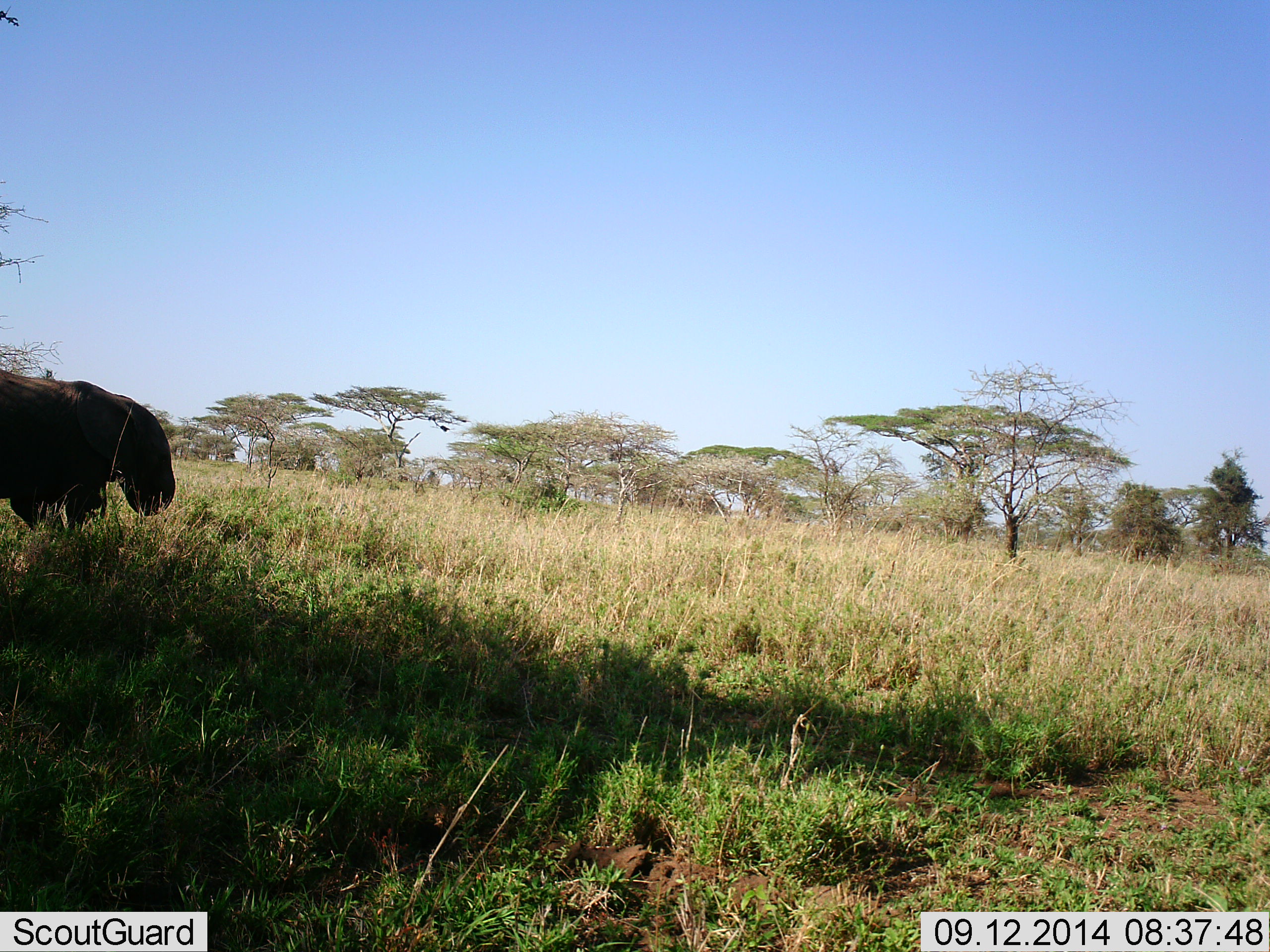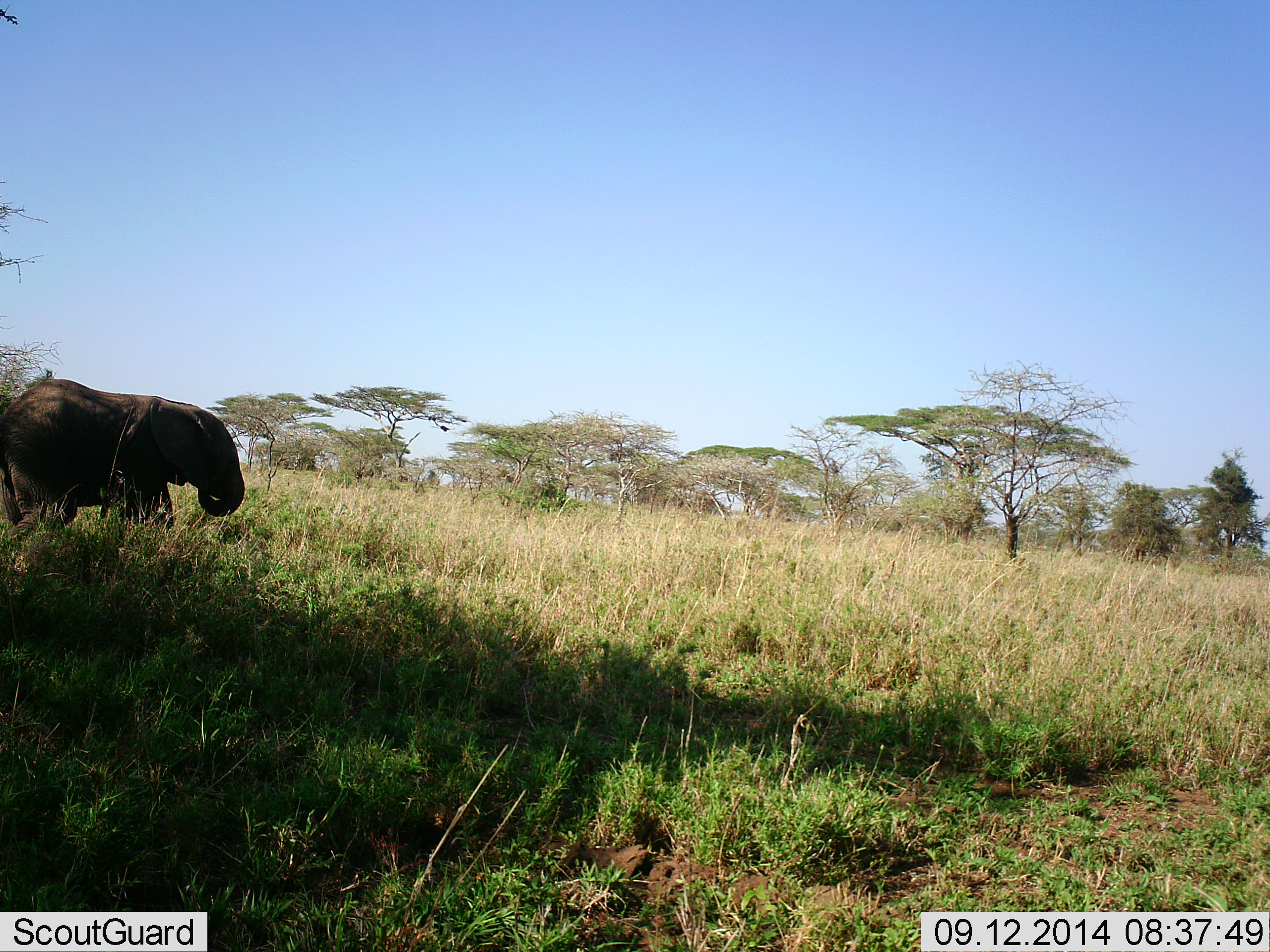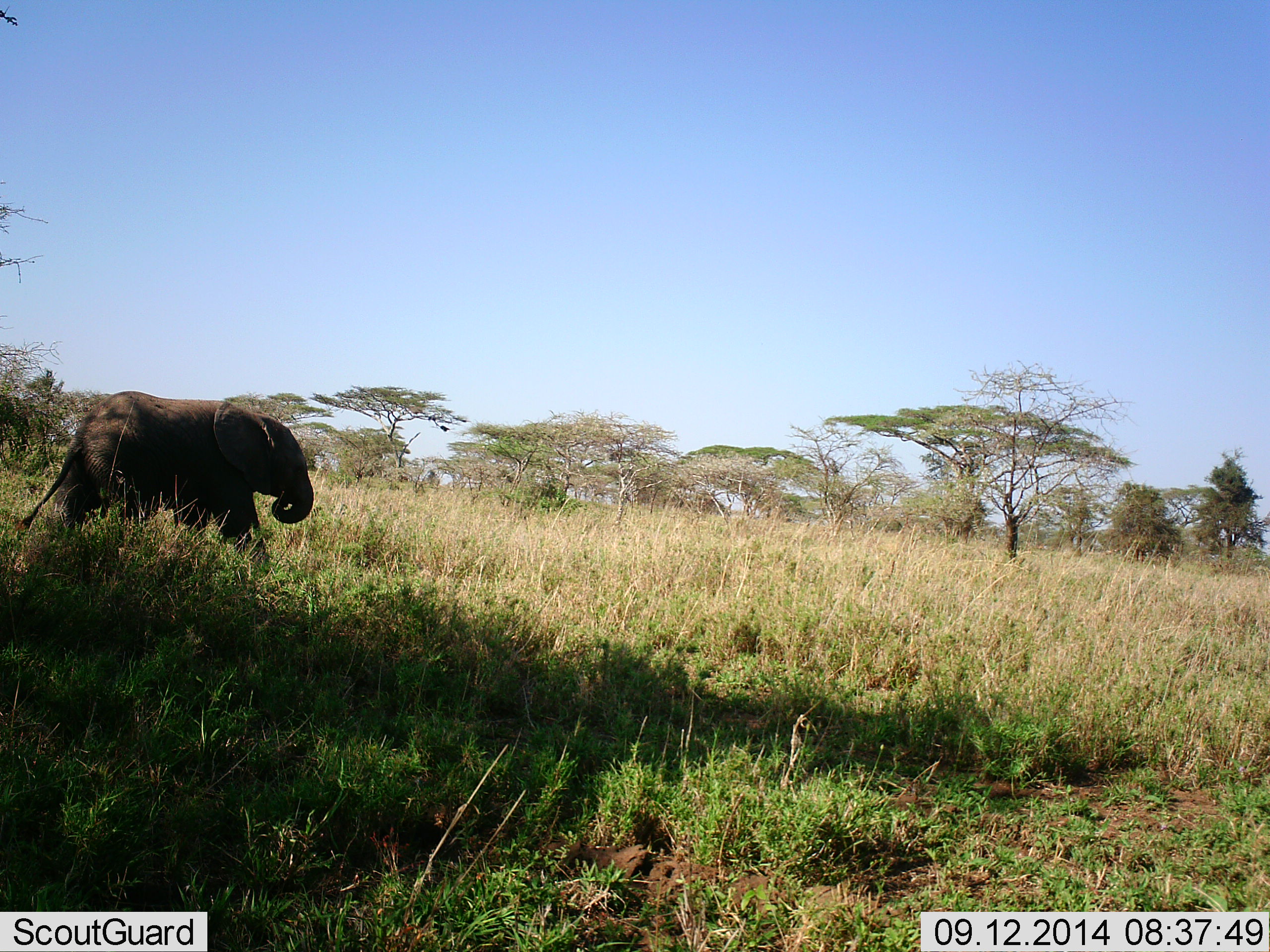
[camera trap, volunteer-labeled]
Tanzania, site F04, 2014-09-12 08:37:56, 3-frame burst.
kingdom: Animalia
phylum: Chordata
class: Mammalia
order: Proboscidea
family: Elephantidae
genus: Loxodonta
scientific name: Loxodonta africana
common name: african bush elephant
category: elephant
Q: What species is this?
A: Elephant (african bush elephant) (Loxodonta africana).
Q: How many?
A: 1.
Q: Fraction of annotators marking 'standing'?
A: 0%.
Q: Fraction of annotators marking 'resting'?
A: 0%.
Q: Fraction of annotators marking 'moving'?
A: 100%.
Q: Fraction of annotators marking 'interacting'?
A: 0%.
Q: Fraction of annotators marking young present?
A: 20%.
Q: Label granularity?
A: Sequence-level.